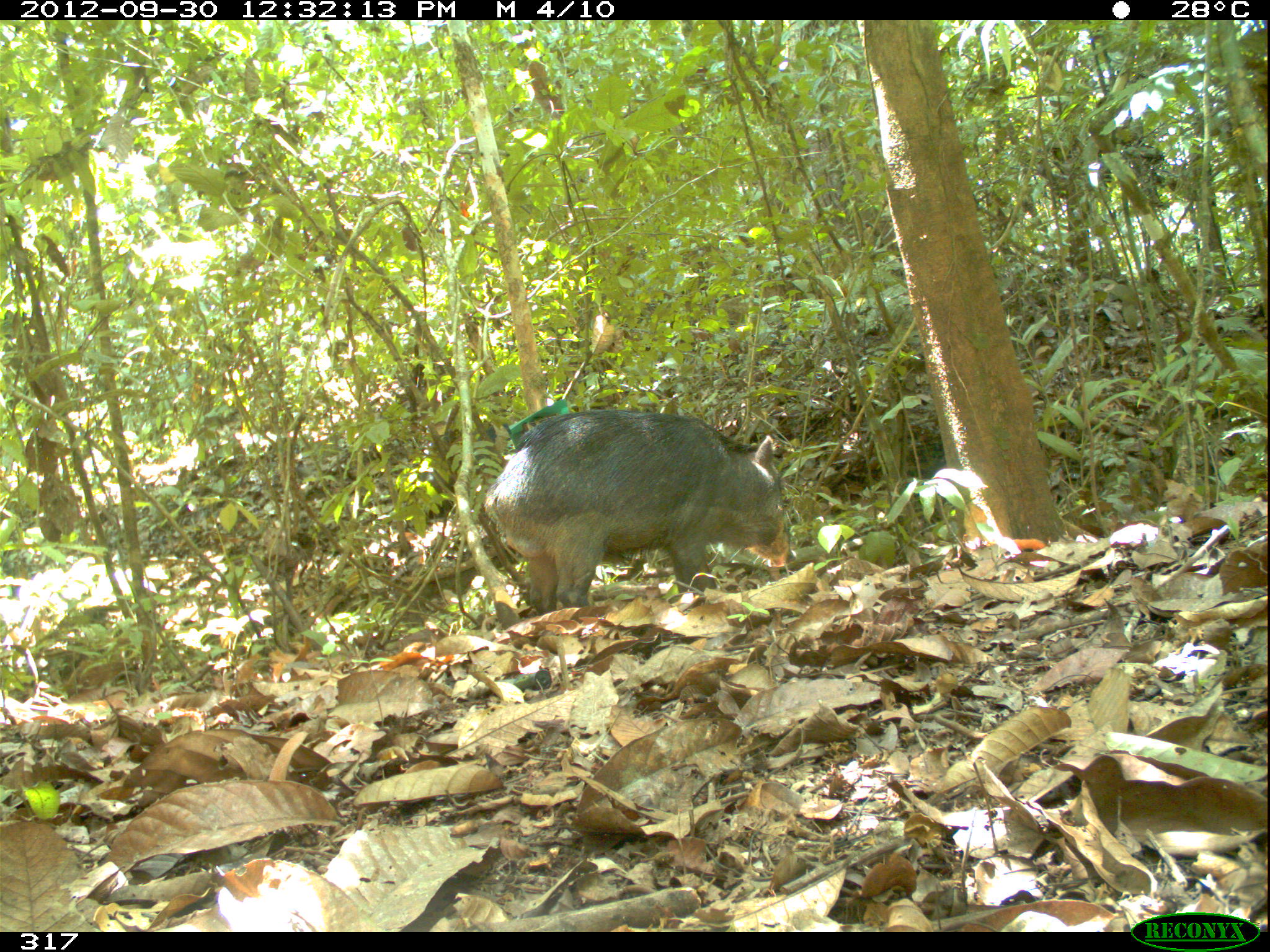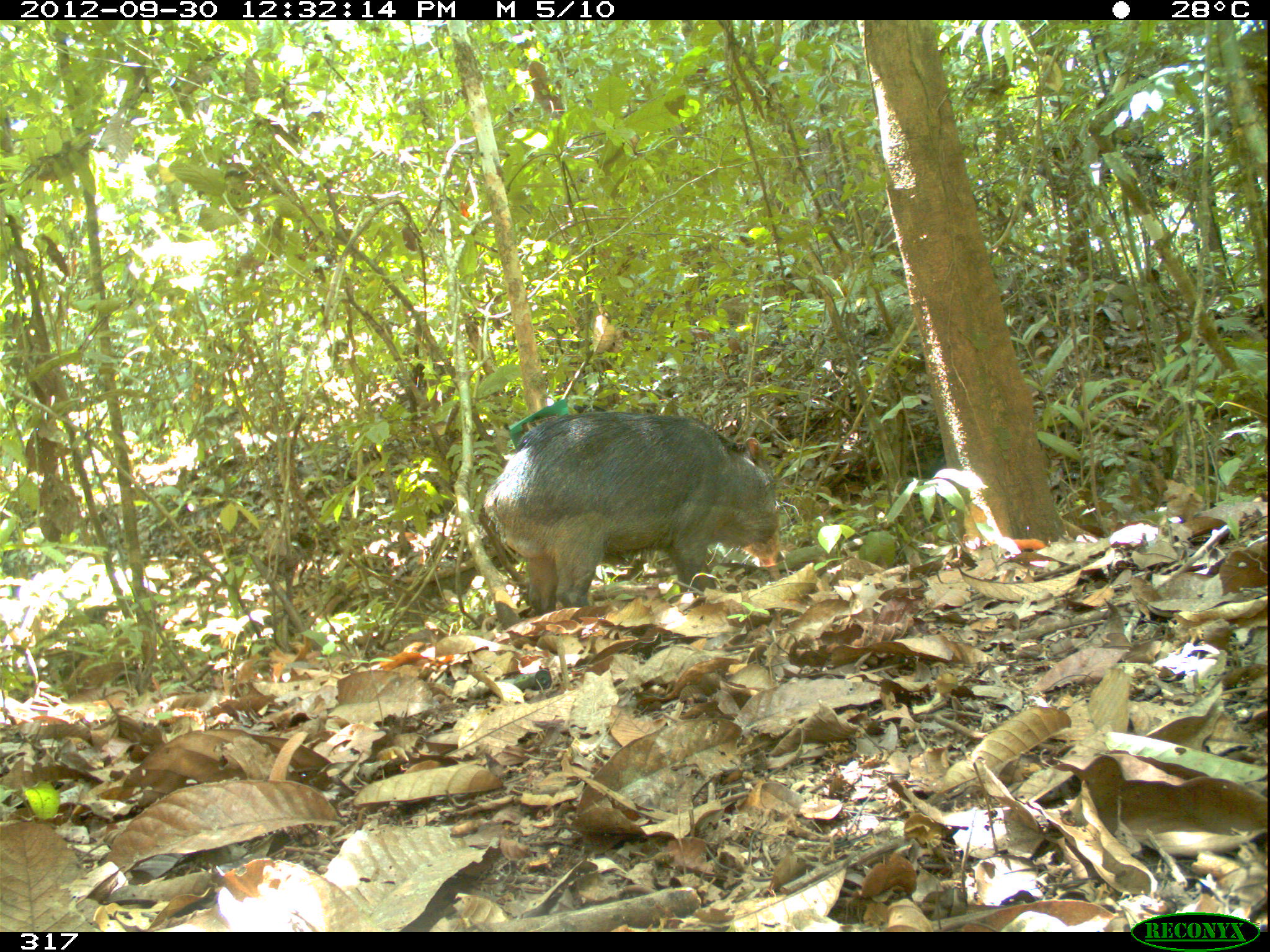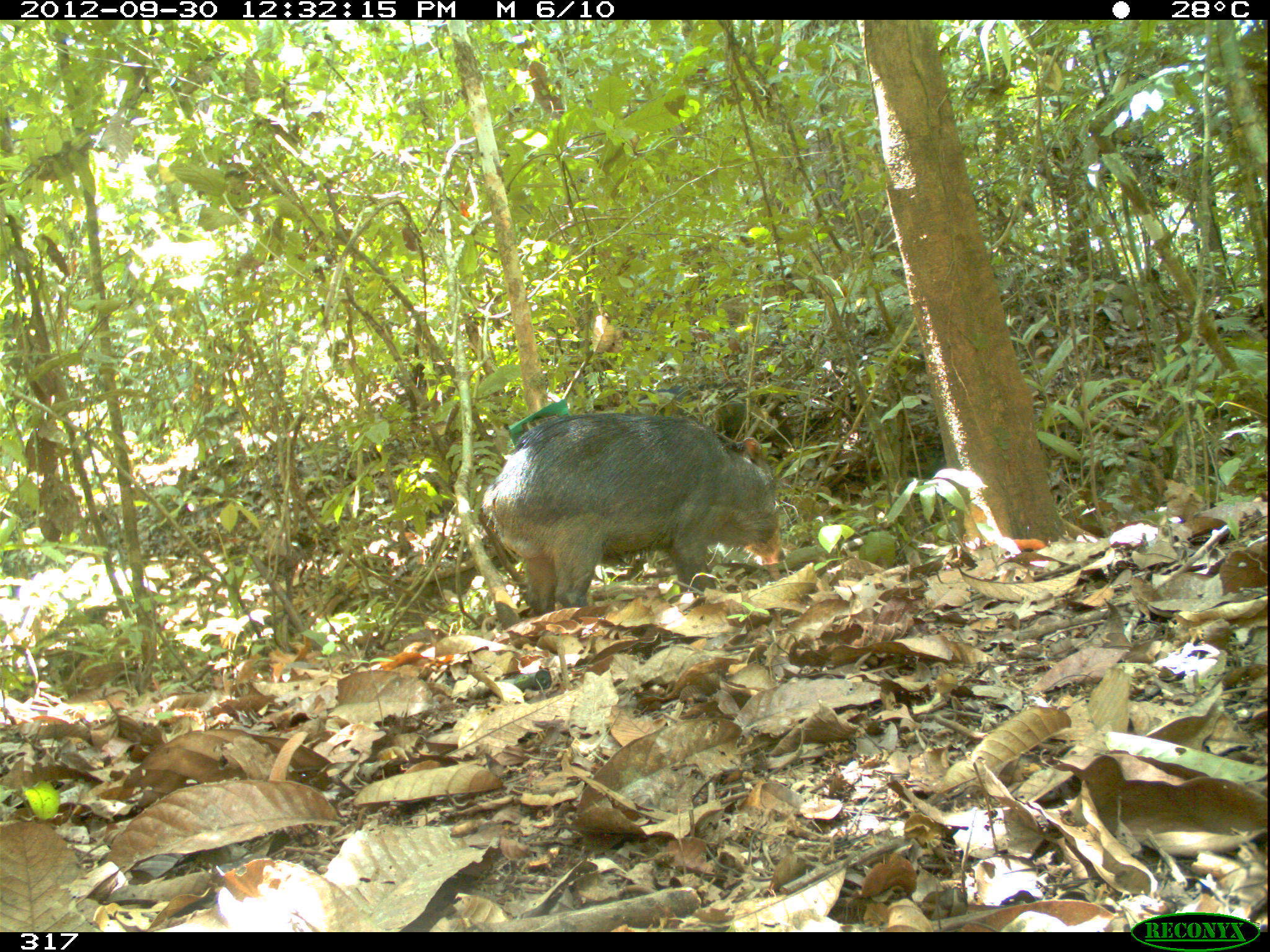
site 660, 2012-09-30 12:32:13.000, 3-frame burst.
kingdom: Animalia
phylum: Chordata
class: Mammalia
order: Artiodactyla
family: Tayassuidae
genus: Tayassu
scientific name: Tayassu pecari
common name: white-lipped peccary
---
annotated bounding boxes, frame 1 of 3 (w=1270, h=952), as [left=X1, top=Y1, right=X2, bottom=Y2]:
tayassu pecari: [left=481, top=407, right=786, bottom=613]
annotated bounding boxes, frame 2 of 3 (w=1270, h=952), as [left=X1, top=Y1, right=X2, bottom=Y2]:
tayassu pecari: [left=479, top=409, right=779, bottom=616]